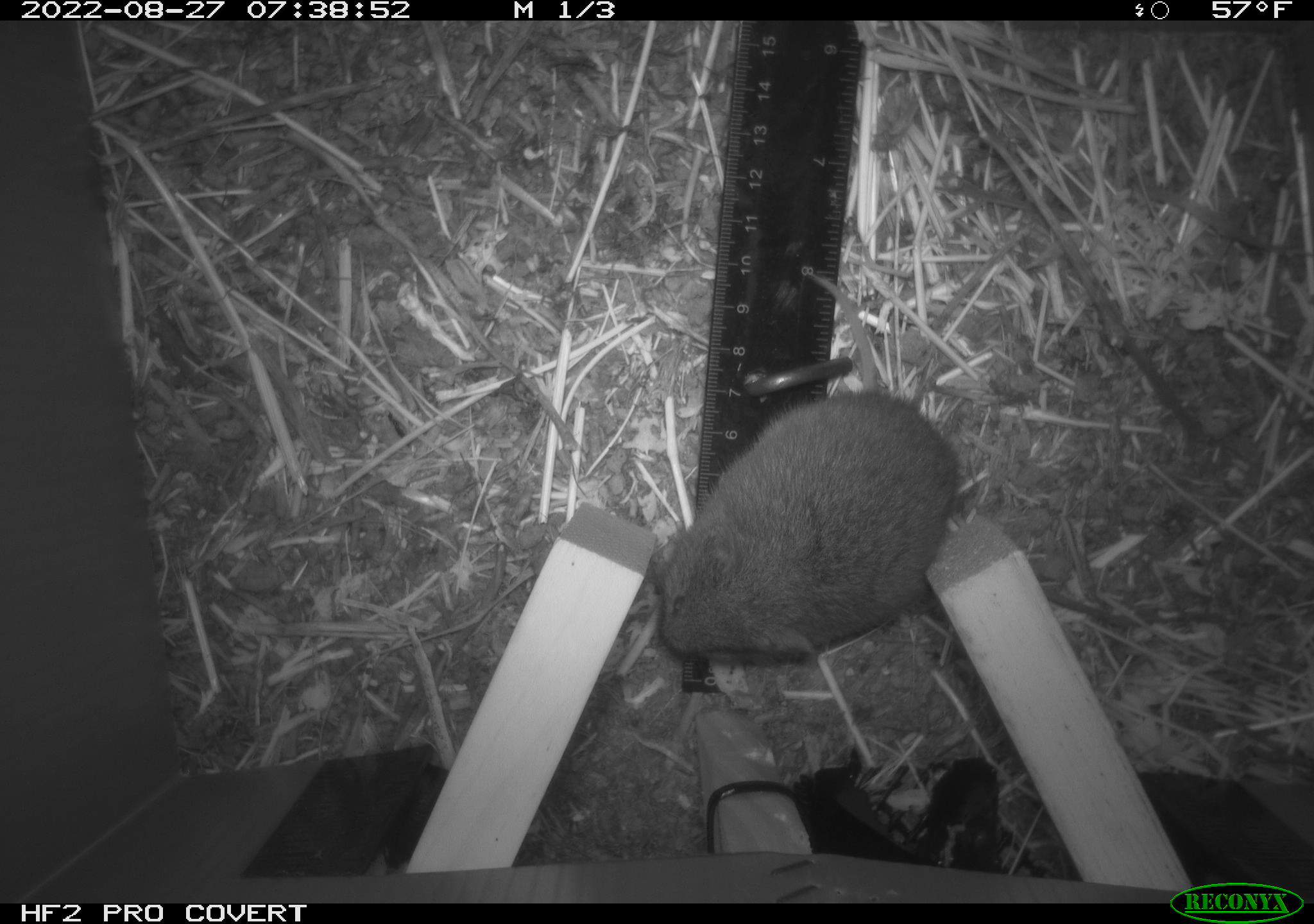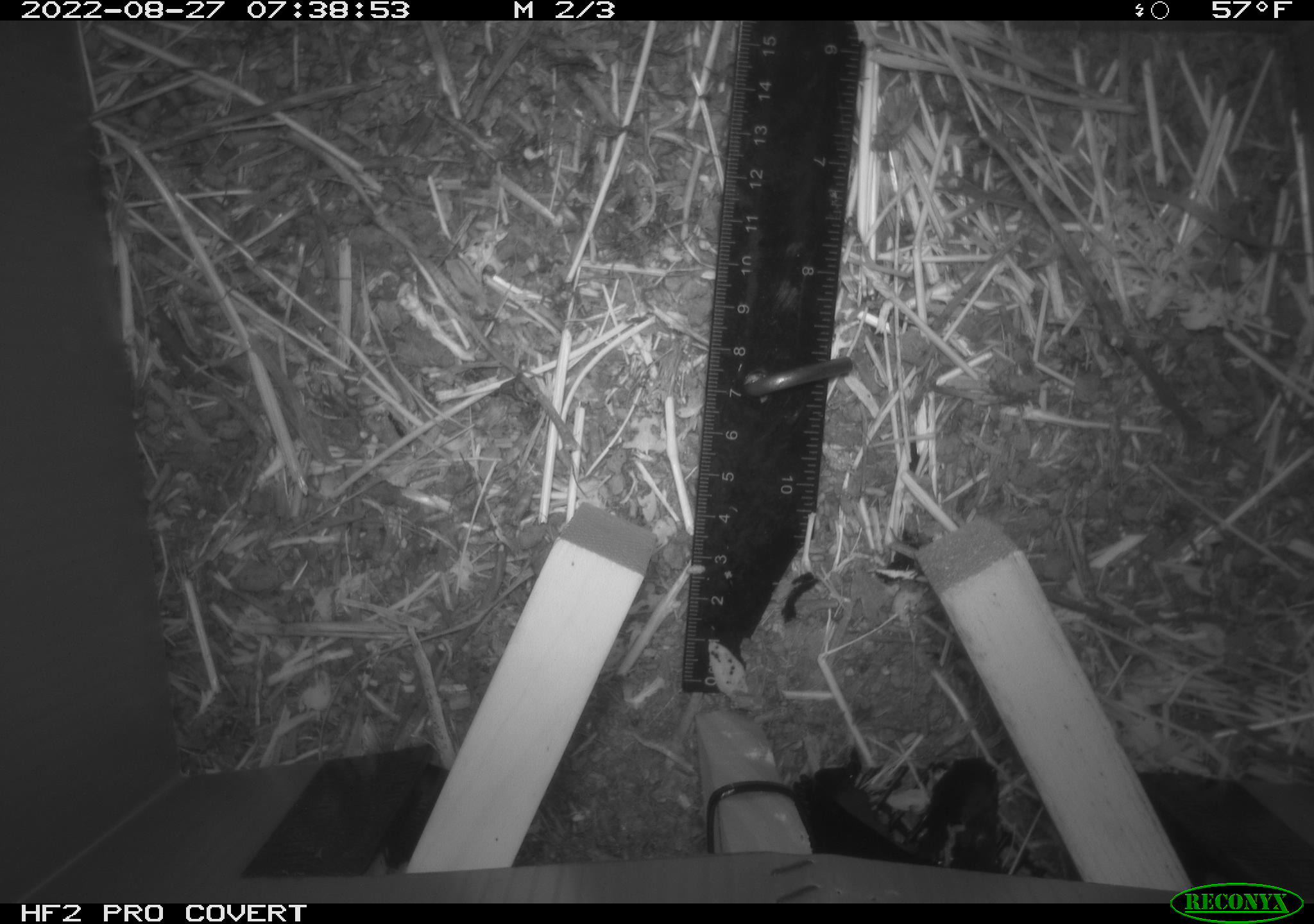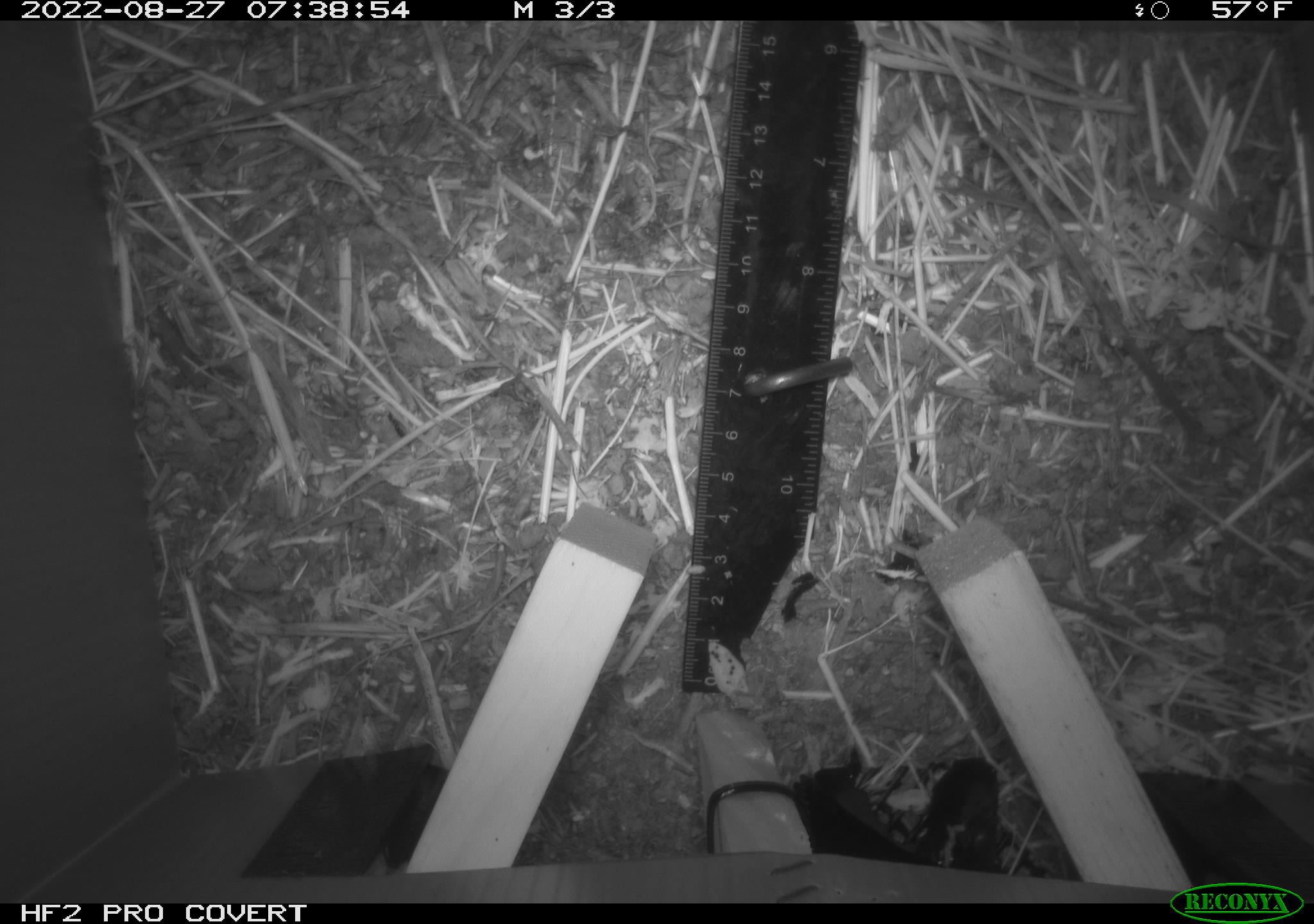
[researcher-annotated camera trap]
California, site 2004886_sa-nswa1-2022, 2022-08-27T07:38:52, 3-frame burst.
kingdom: Animalia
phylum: Chordata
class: Mammalia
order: Rodentia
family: Cricetidae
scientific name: Cricetidae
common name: hamsters, voles, lemmings, and allies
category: cricetidae family